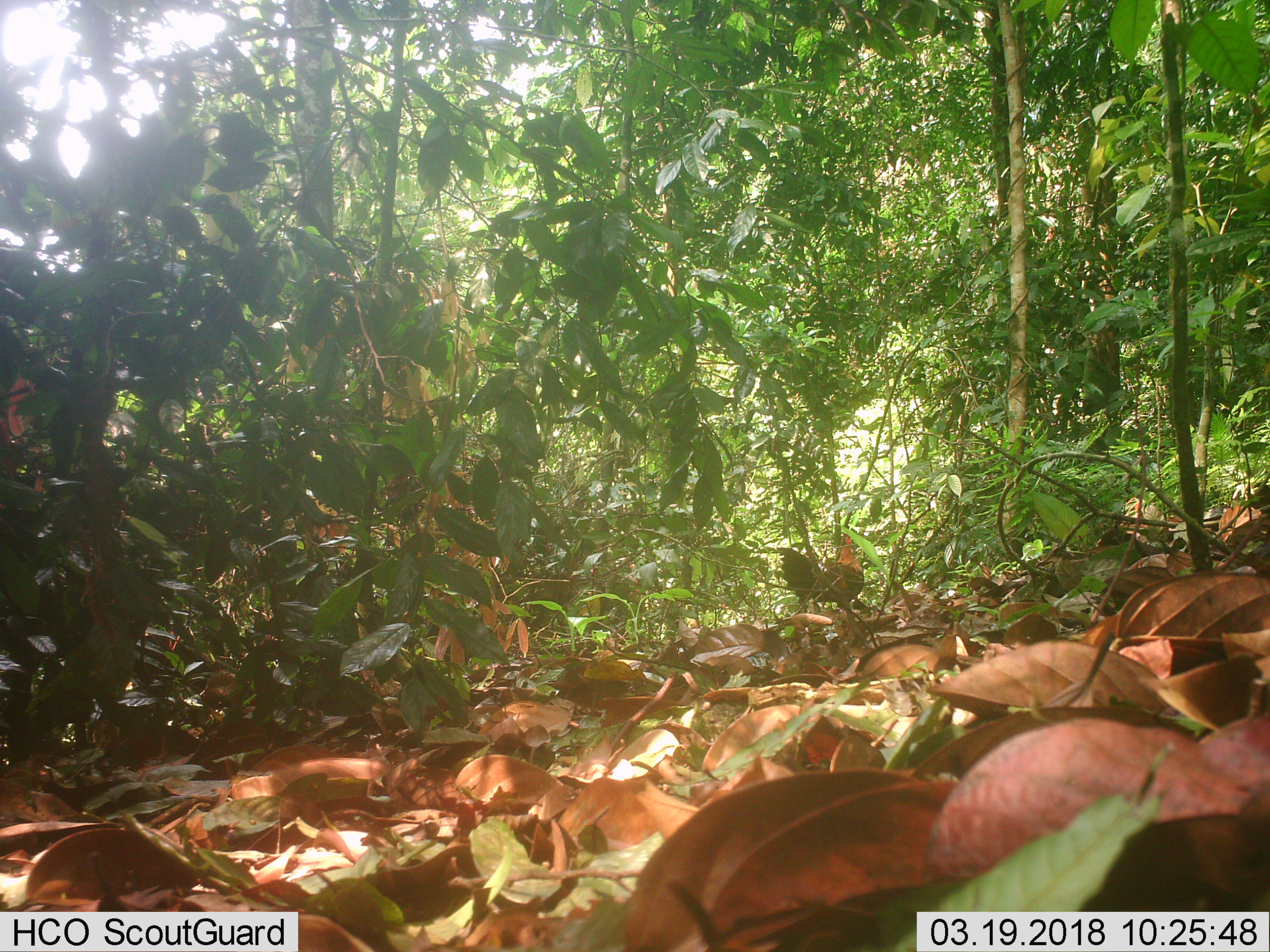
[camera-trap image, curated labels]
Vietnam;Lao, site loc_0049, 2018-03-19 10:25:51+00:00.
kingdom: Animalia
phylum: Chordata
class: Aves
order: Galliformes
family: Phasianidae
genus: Gallus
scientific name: Gallus gallus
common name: red junglefowl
Red junglefowl (Gallus gallus). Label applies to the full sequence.